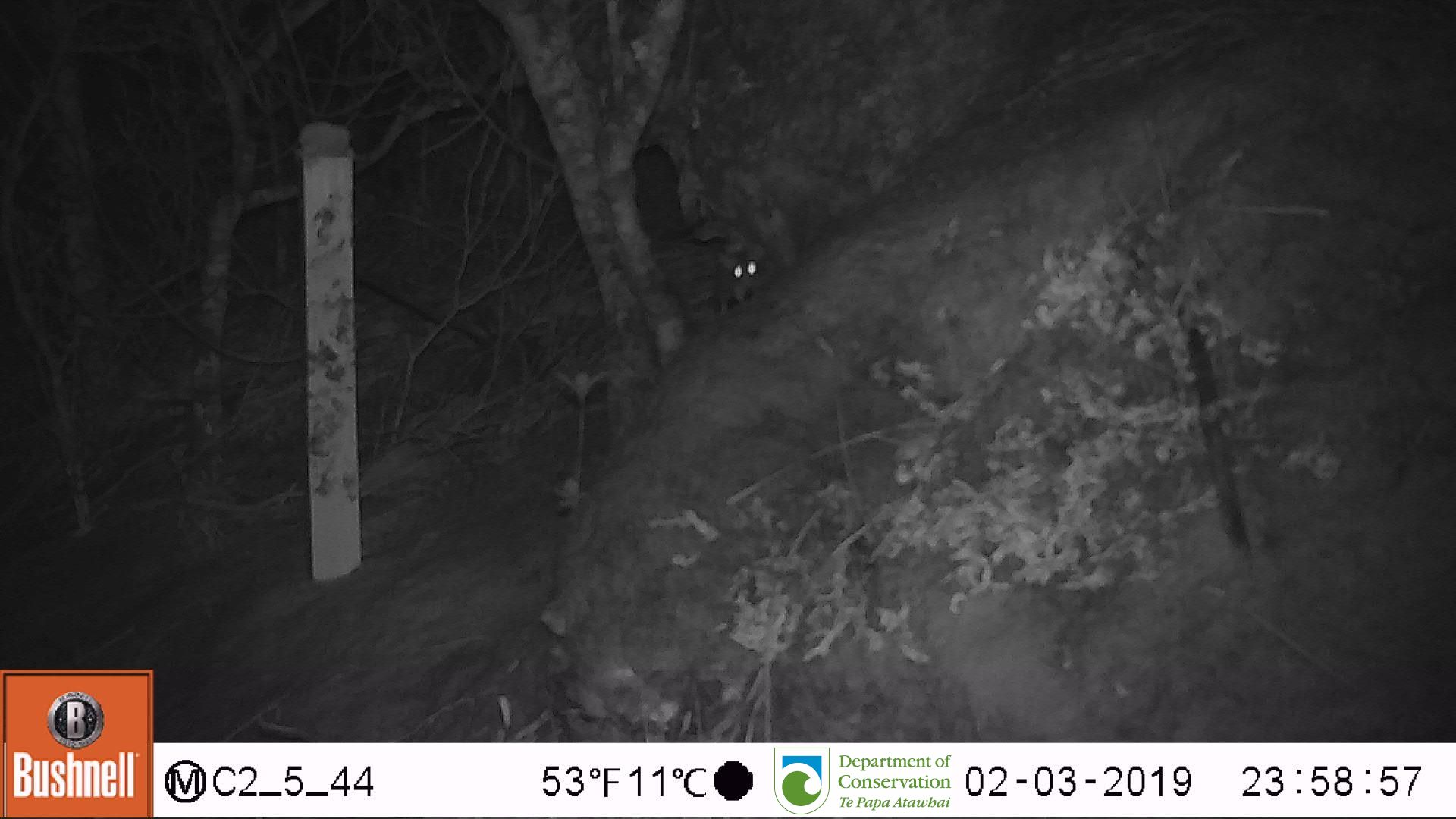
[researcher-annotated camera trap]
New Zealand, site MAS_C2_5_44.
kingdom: Animalia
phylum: Chordata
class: Mammalia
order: Rodentia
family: Muridae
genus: Mus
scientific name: Mus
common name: mouse